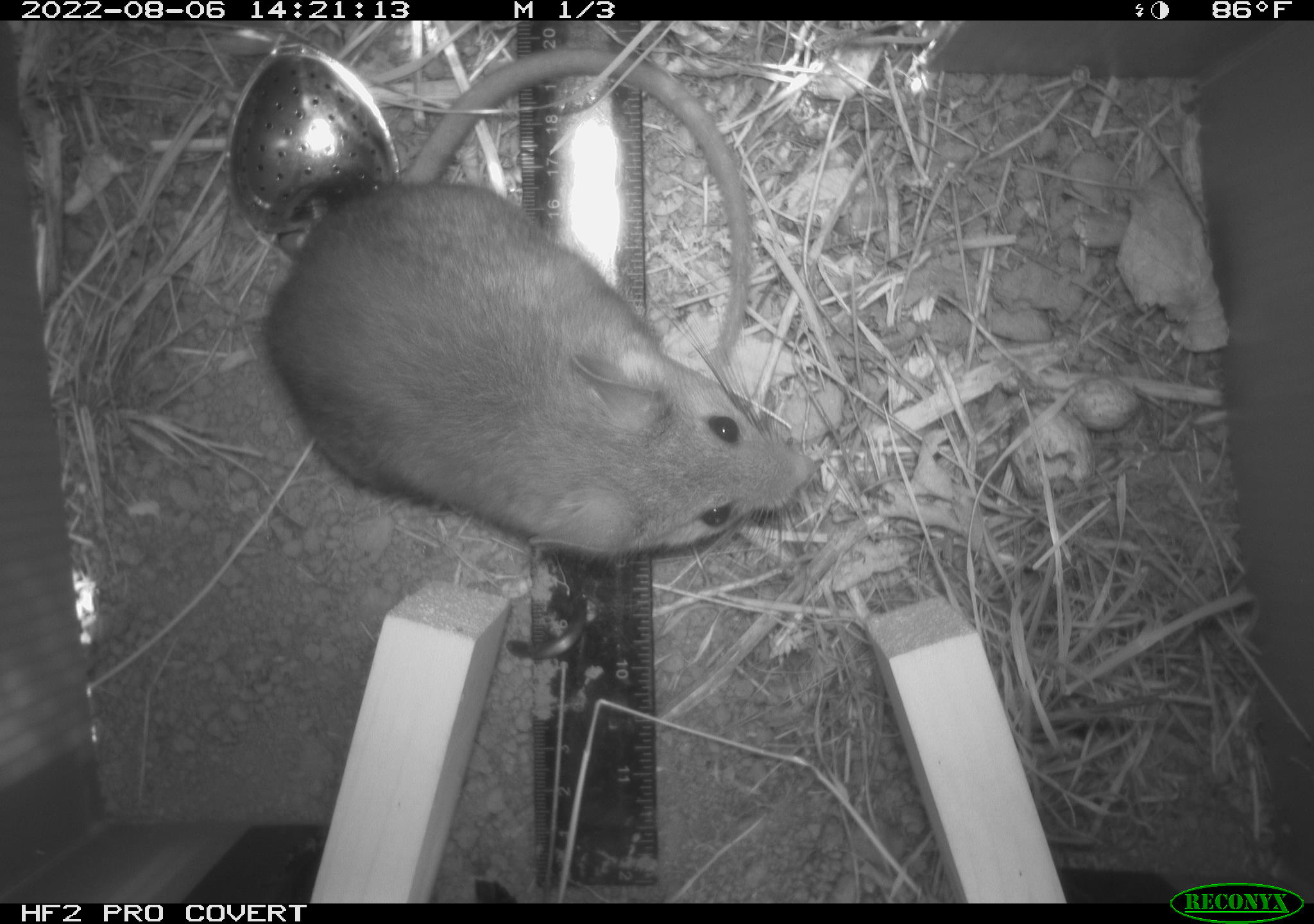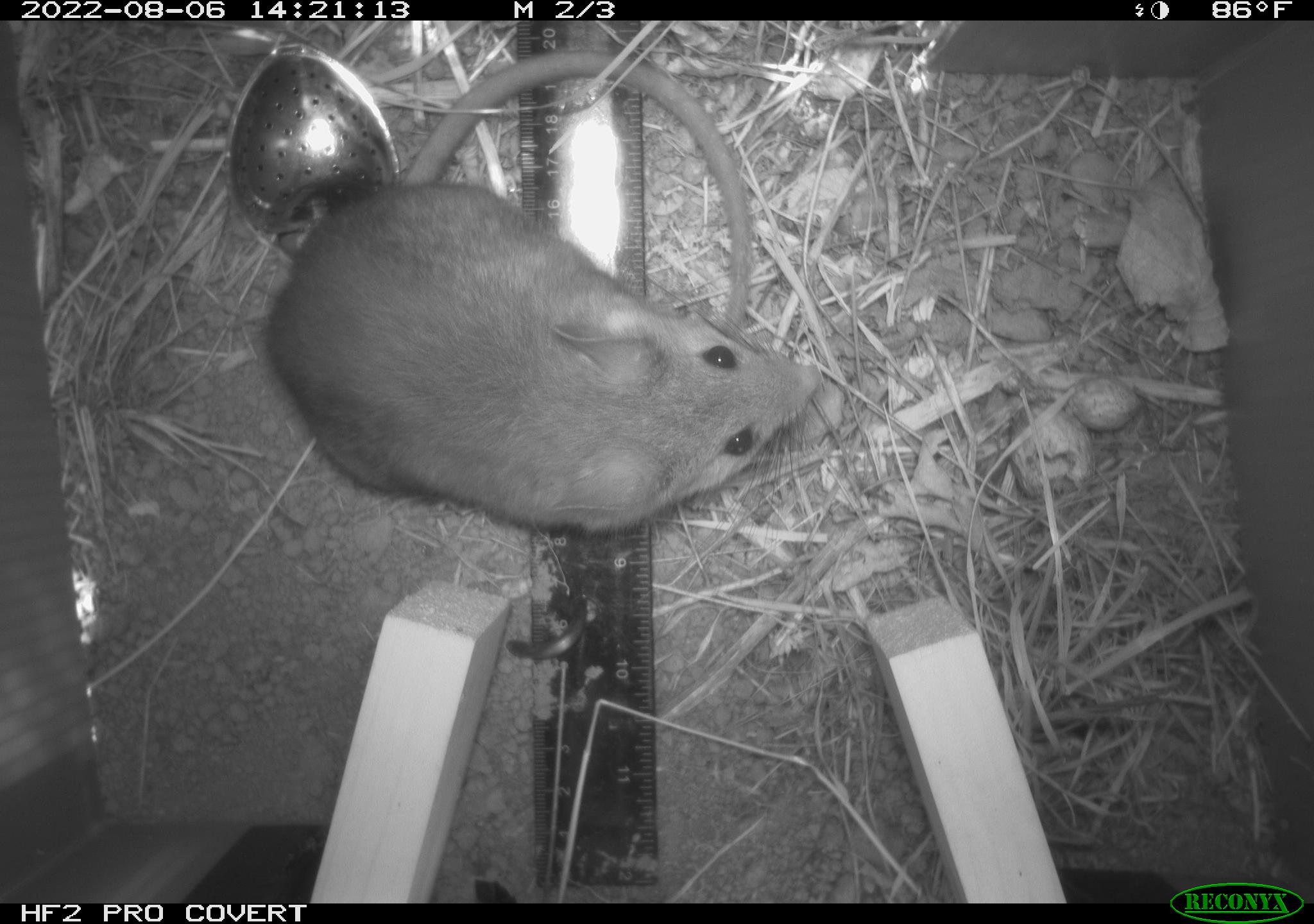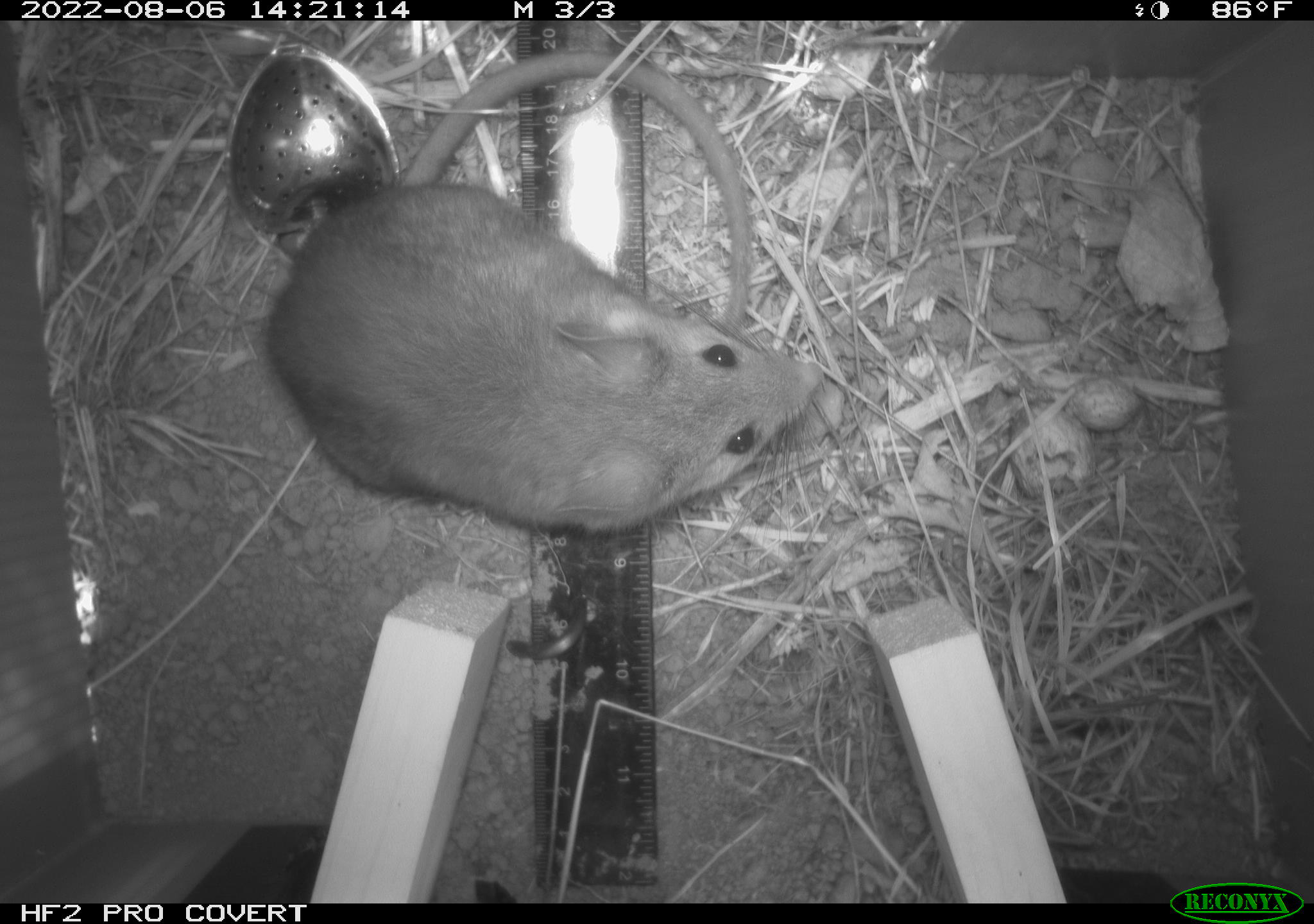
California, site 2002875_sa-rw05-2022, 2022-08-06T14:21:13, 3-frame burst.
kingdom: Animalia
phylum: Chordata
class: Mammalia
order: Rodentia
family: Cricetidae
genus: Neotoma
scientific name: Neotoma fuscipes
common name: dusky-footed woodrat